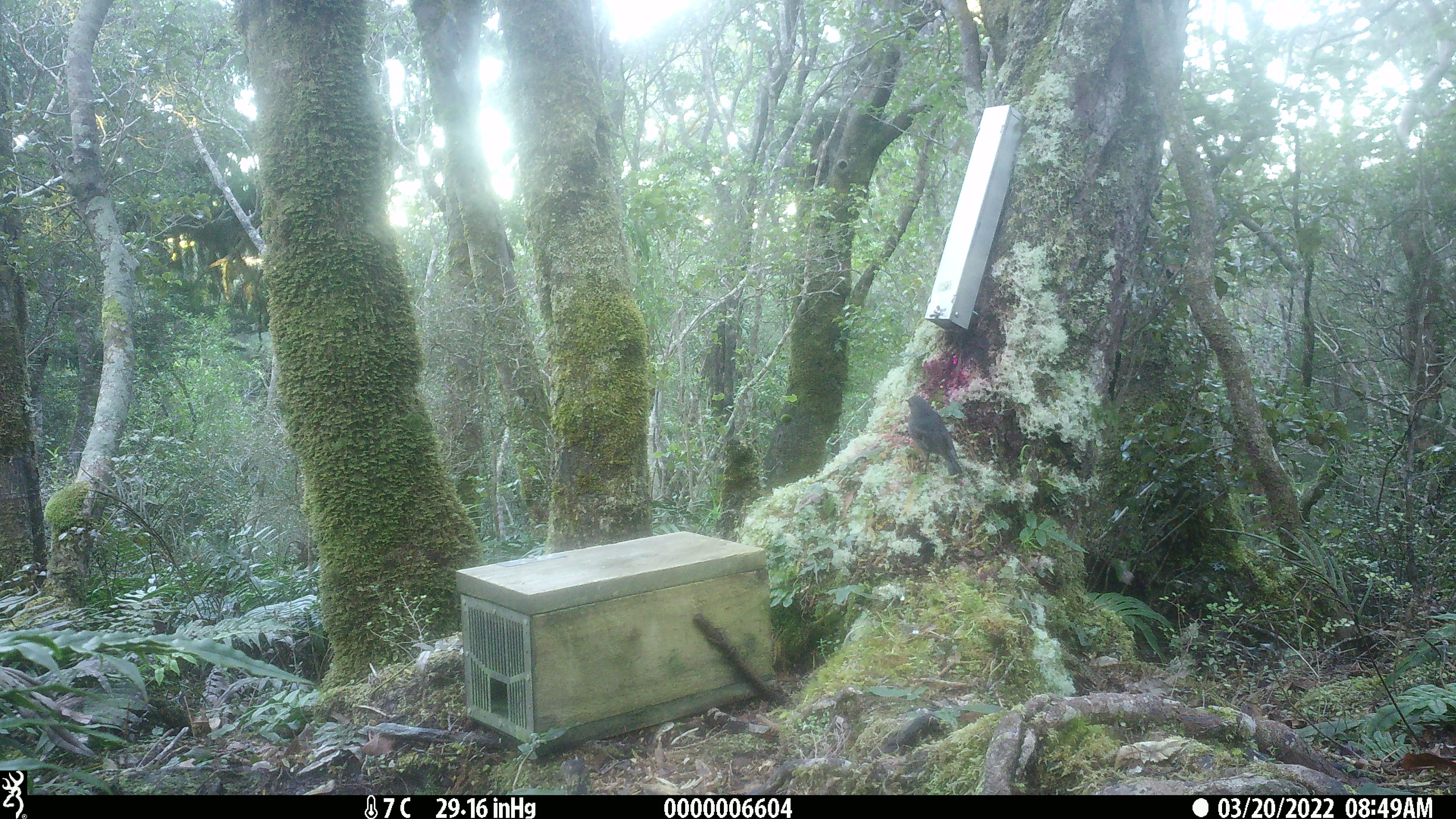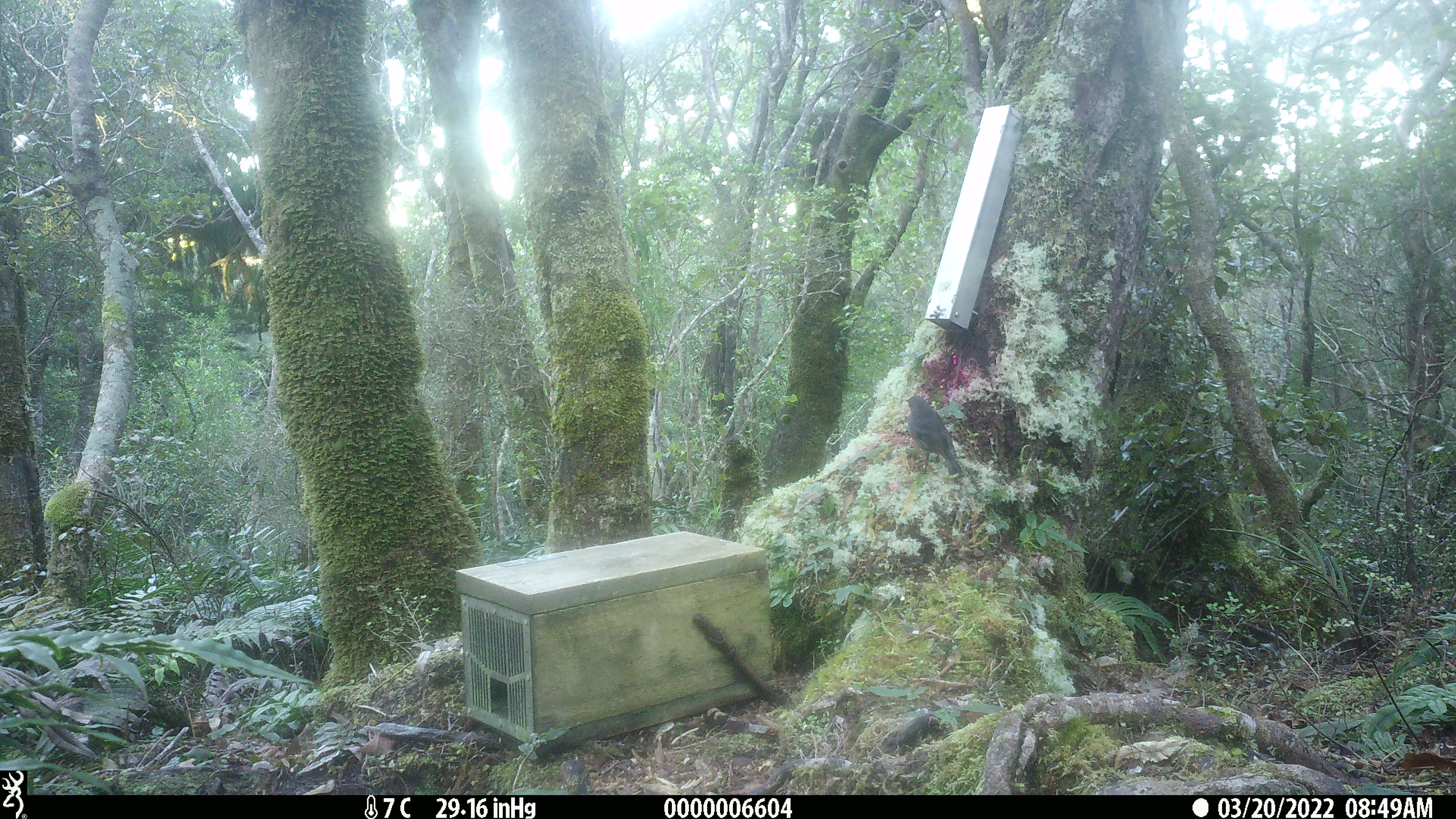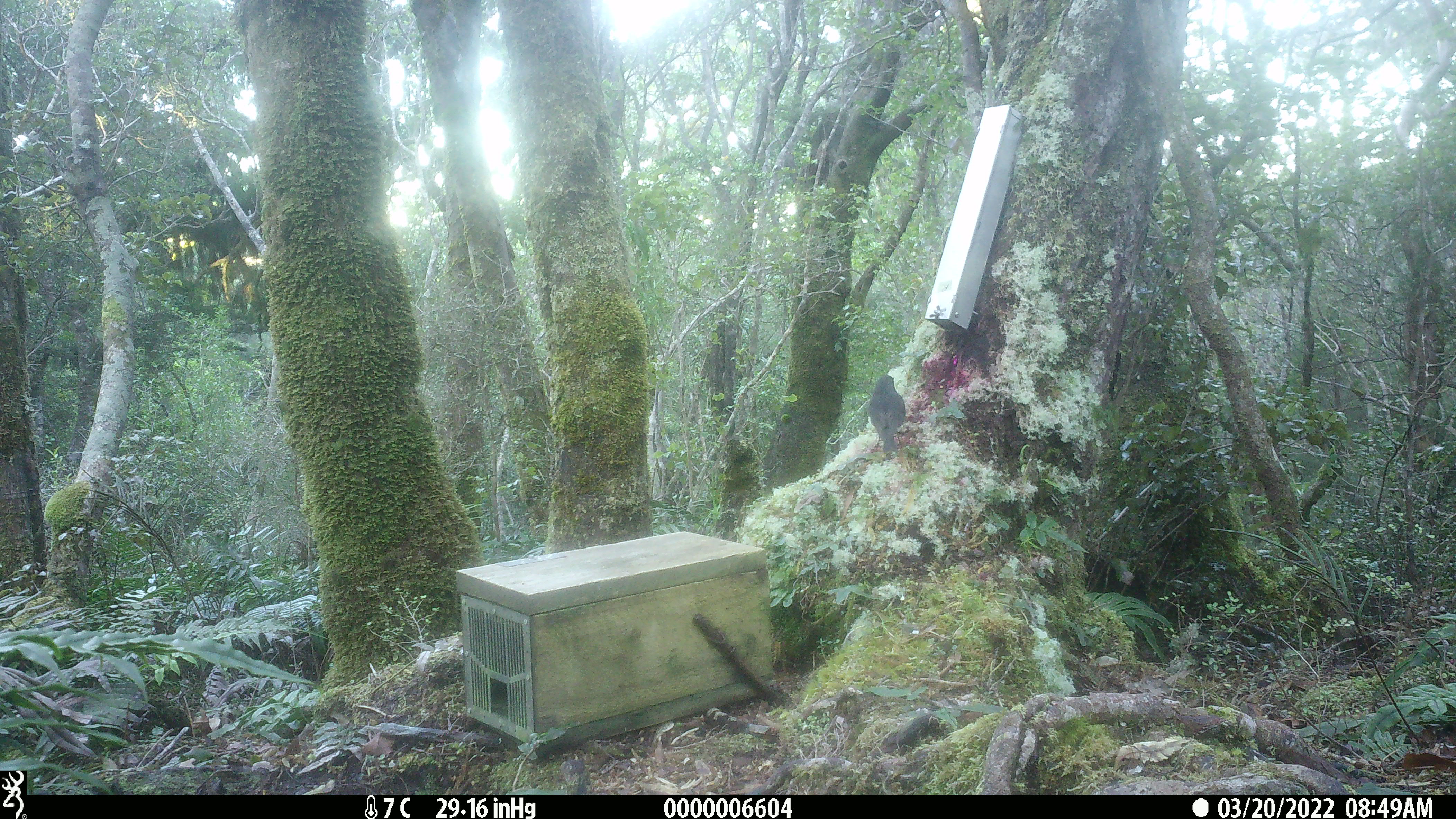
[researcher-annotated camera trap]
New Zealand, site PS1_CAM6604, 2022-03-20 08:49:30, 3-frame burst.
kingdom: Animalia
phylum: Chordata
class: Aves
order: Passeriformes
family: Petroicidae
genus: Petroica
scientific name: Petroica australis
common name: new zealand robin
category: robin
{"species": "robin (new zealand robin) (Petroica australis)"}